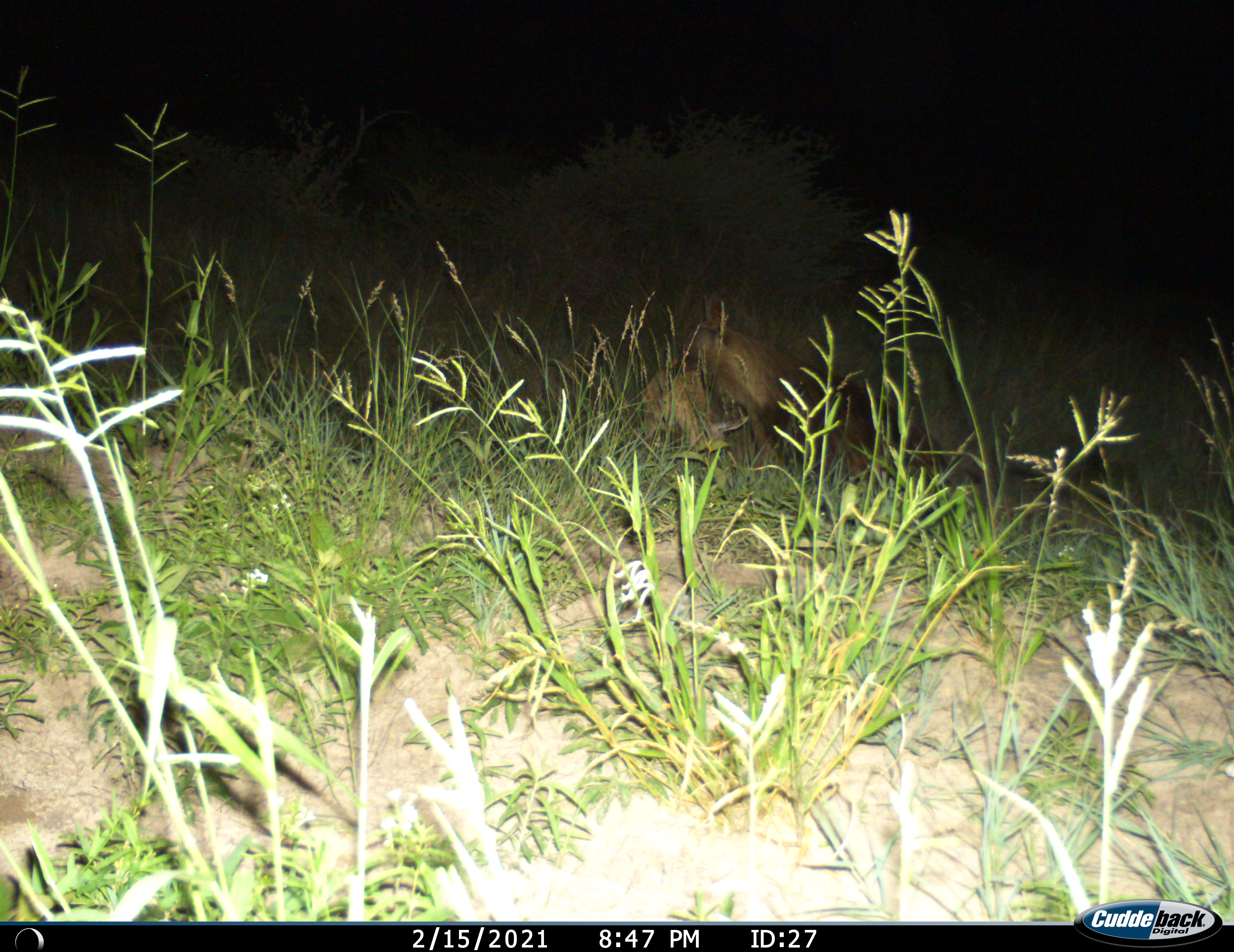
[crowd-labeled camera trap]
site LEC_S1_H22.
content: unidentified animal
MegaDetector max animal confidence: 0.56